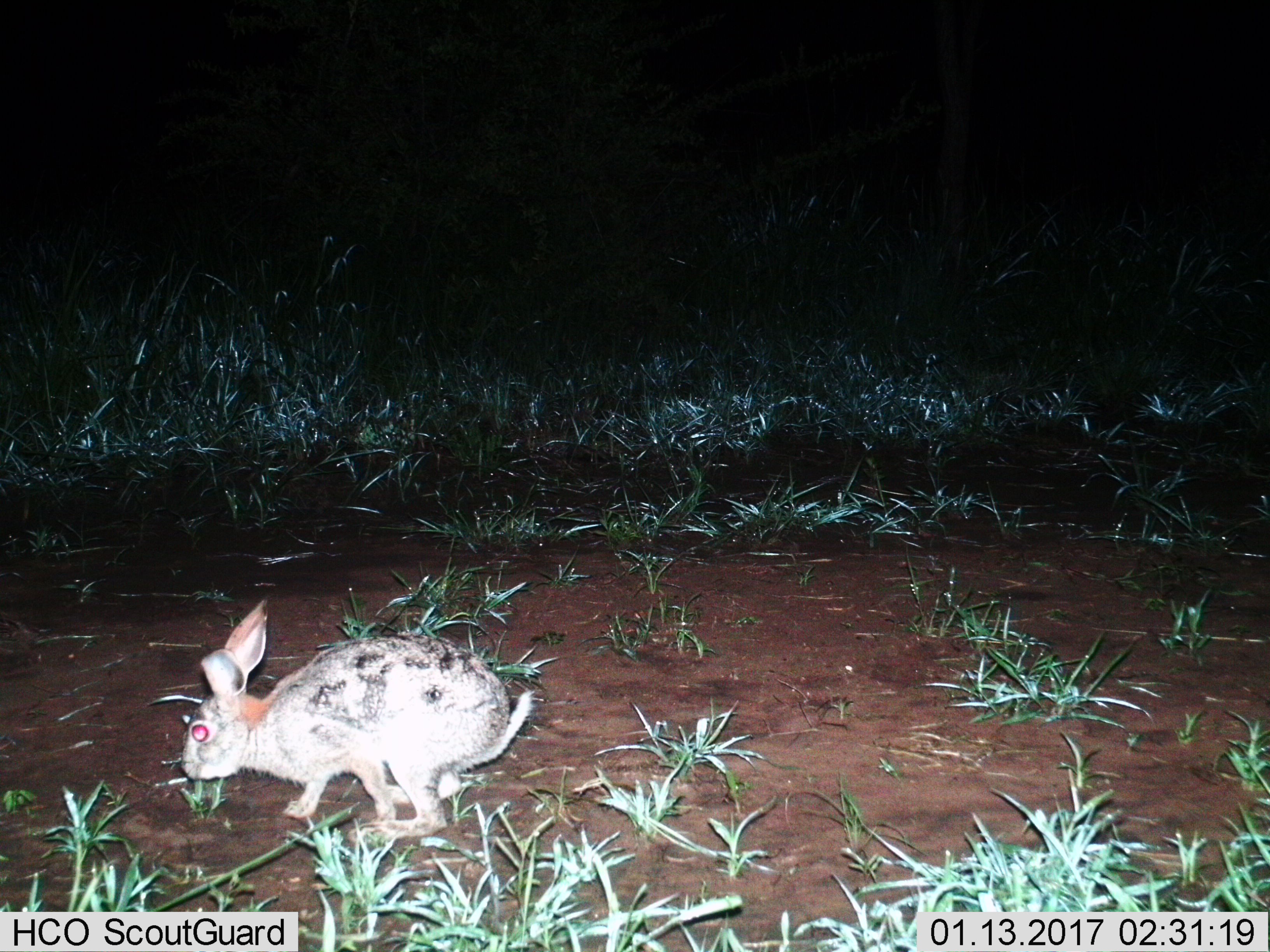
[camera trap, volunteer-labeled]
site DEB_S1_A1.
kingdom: Animalia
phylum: Chordata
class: Mammalia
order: Lagomorpha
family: Leporidae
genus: Lepus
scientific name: Lepus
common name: hare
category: hareunknown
Hareunknown (hare) (Lepus), count 1. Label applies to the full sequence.